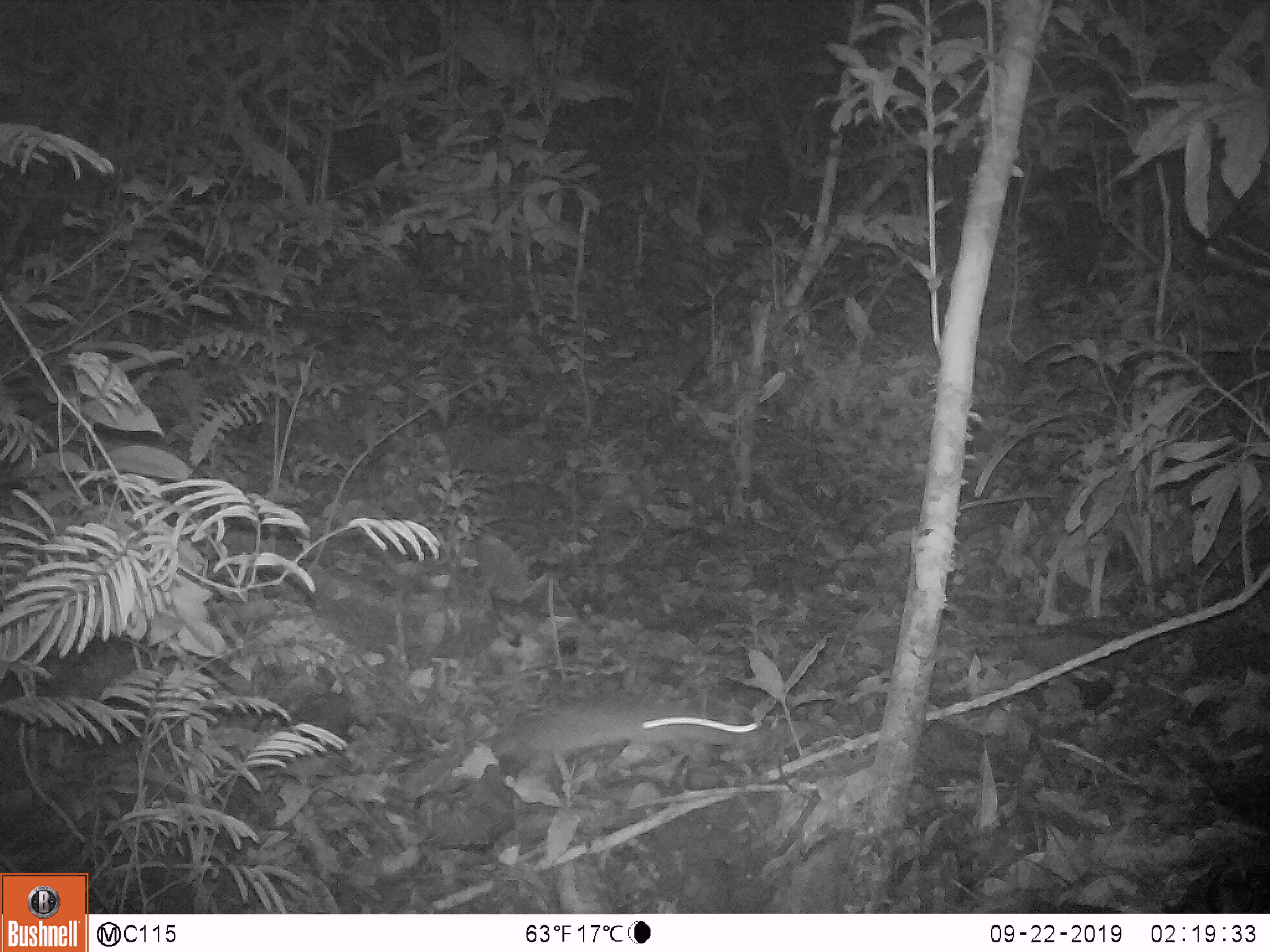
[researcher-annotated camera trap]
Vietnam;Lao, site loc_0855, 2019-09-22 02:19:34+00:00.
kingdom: Animalia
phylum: Chordata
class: Mammalia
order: Rodentia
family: Muridae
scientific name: Muridae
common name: old-world mice and rats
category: unidentified murid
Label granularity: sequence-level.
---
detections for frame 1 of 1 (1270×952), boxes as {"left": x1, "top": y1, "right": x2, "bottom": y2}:
unidentified murid: {"left": 491, "top": 696, "right": 815, "bottom": 765}